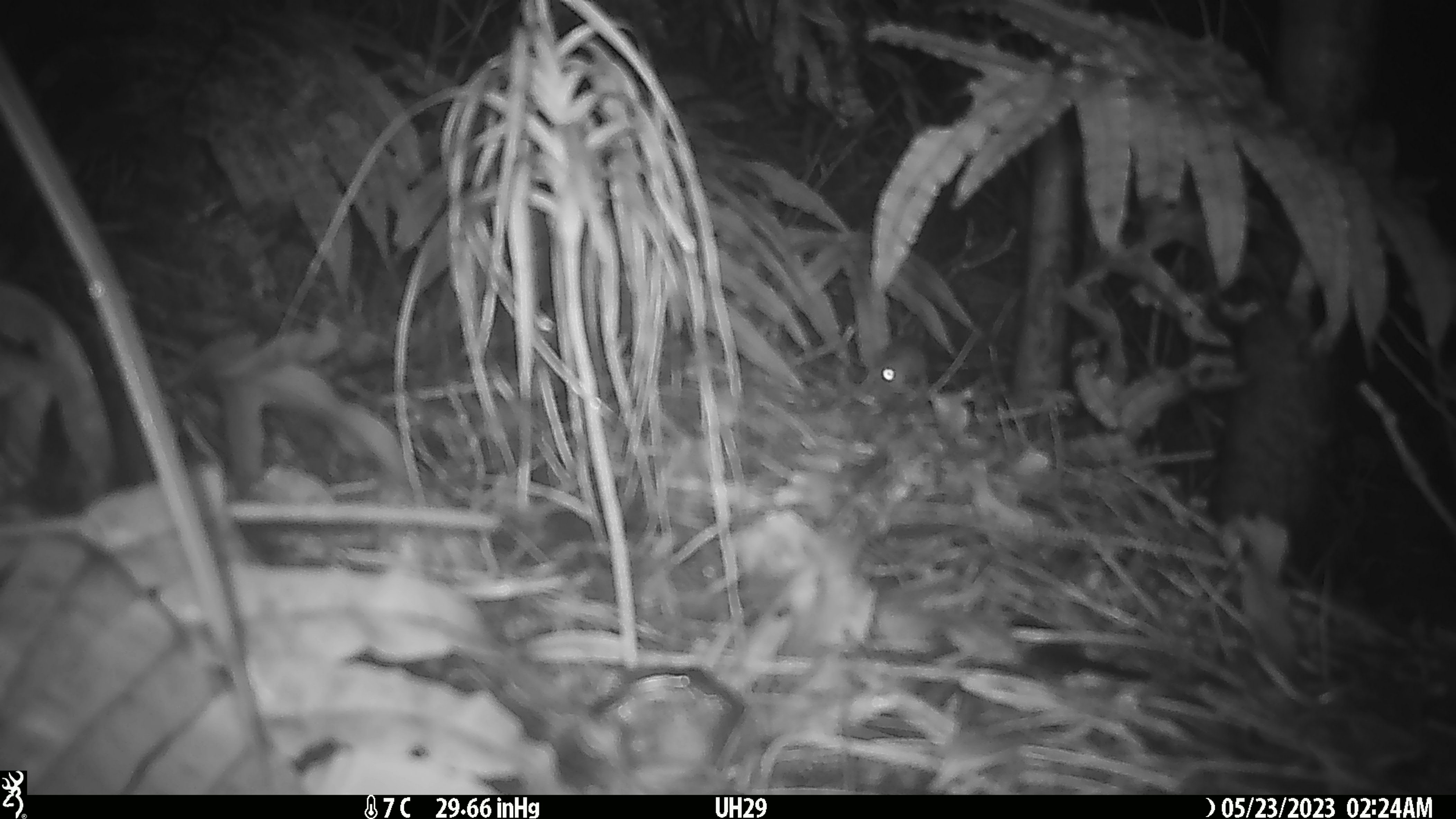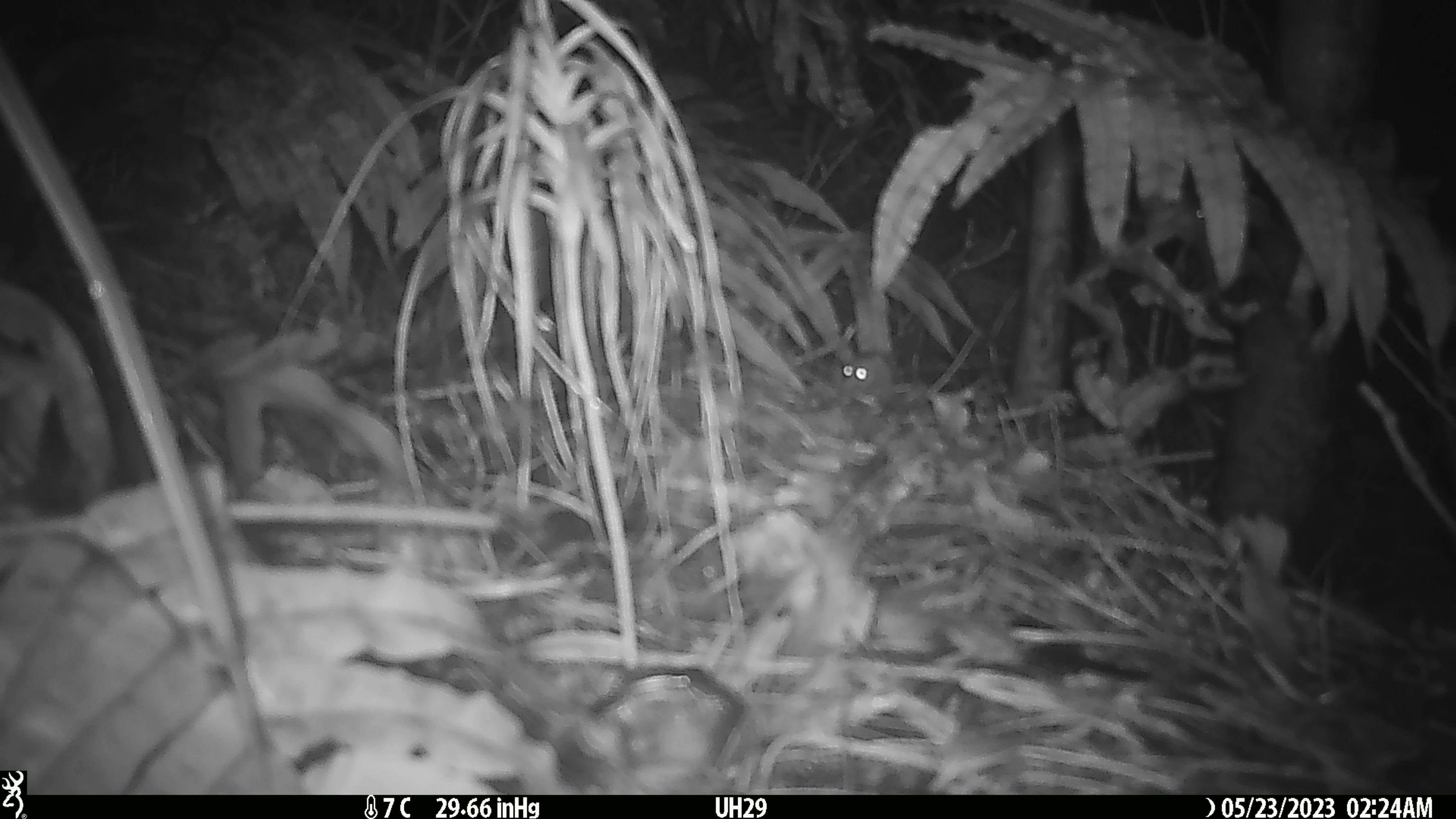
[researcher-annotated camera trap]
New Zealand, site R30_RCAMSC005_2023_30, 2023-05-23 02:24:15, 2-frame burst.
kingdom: Animalia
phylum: Chordata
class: Mammalia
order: Rodentia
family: Muridae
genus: Mus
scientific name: Mus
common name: mouse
Mouse (Mus).